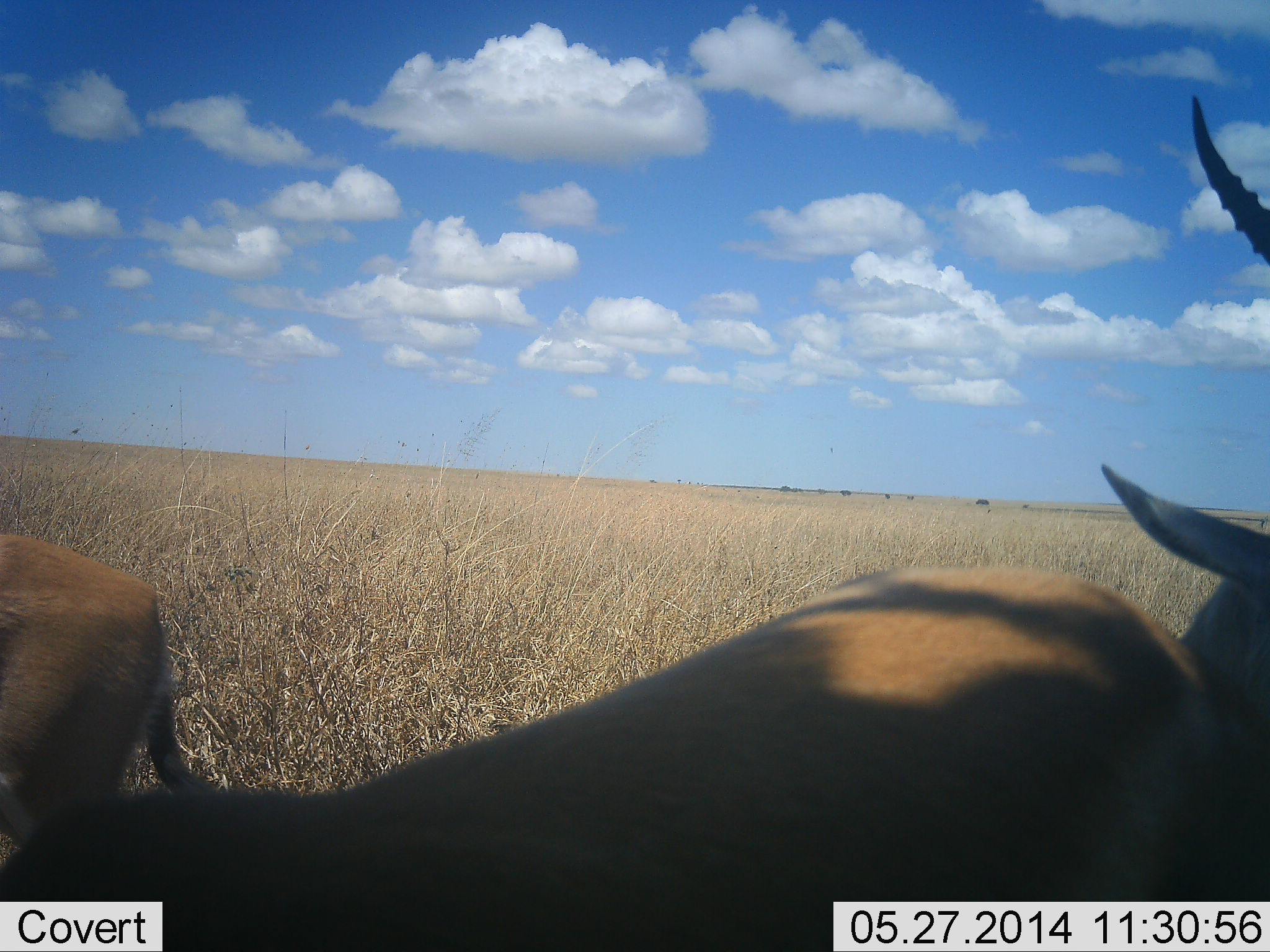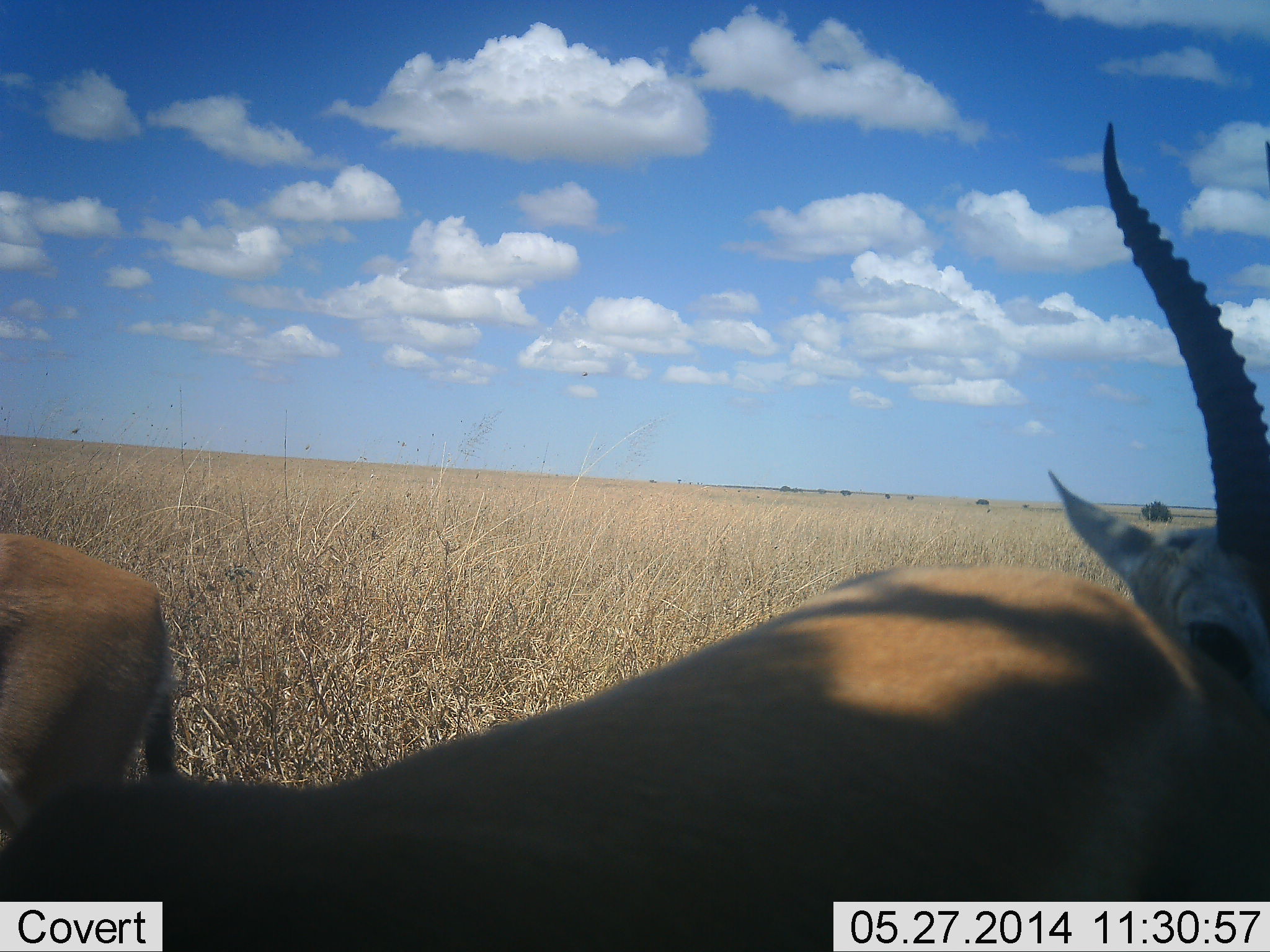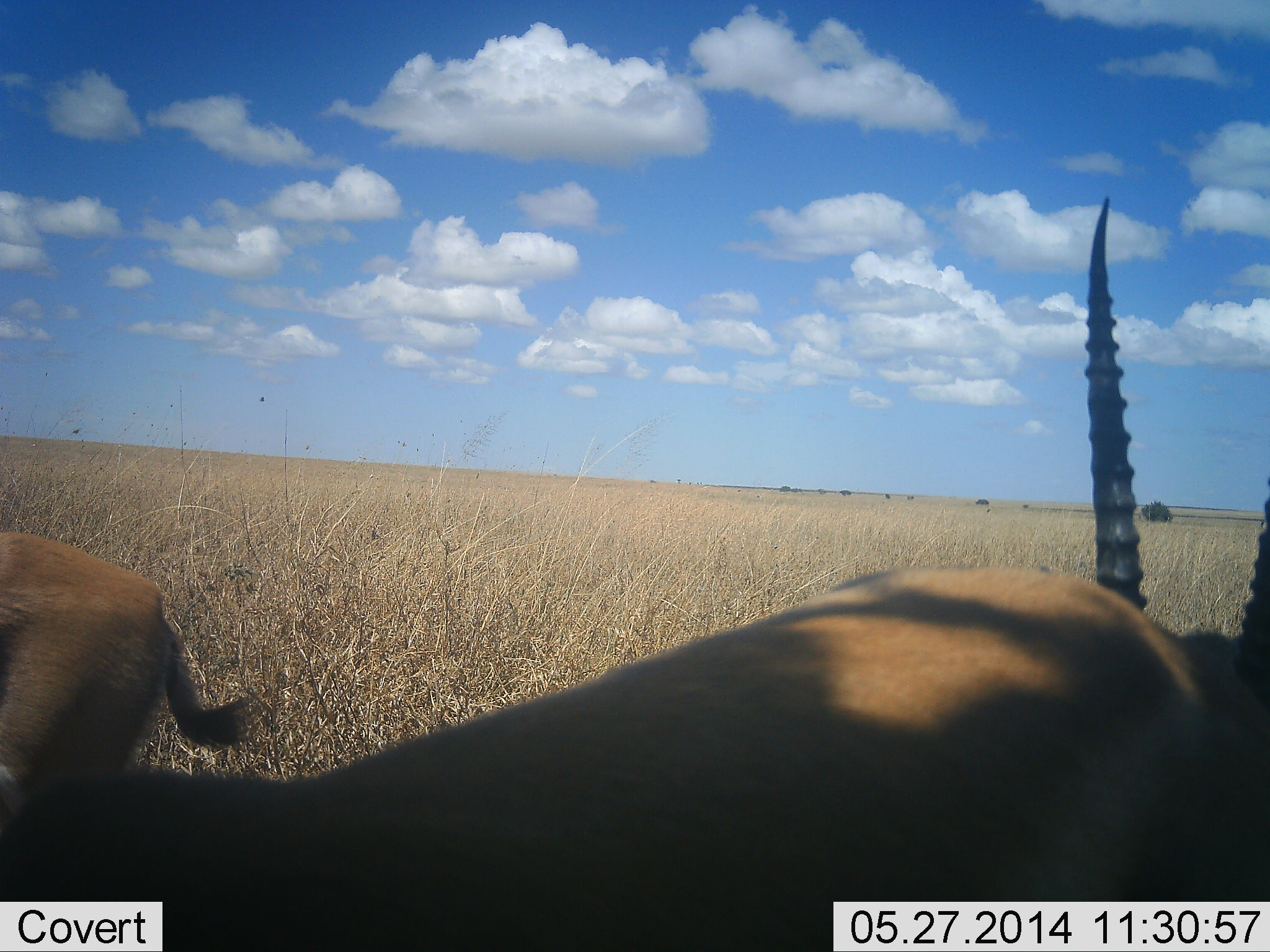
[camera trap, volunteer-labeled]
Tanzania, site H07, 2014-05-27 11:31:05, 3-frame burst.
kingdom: Animalia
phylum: Chordata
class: Mammalia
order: Artiodactyla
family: Bovidae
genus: Eudorcas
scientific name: Eudorcas thomsonii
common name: thomson's gazelle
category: gazellethomsons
Gazellethomsons (thomson's gazelle) (Eudorcas thomsonii), count 3. Behavior (volunteer vote fractions): standing 91%, resting 9%, moving 9%, interacting 9%. Young present (vote fraction): 0%. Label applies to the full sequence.